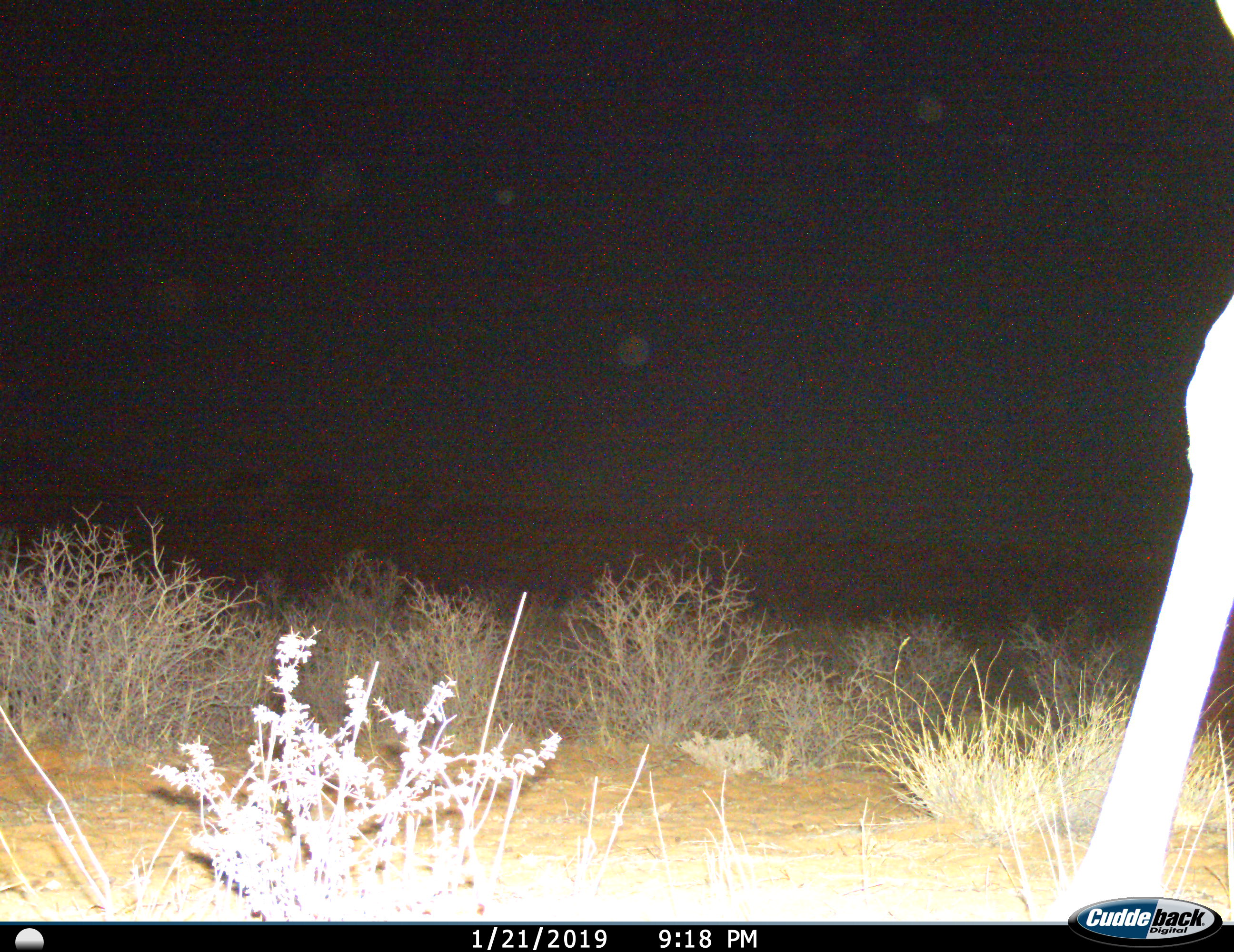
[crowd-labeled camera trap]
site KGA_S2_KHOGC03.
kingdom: Animalia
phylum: Chordata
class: Mammalia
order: Artiodactyla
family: Giraffidae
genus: Giraffa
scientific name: Giraffa camelopardalis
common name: giraffe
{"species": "giraffe (Giraffa camelopardalis)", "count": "1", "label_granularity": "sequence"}